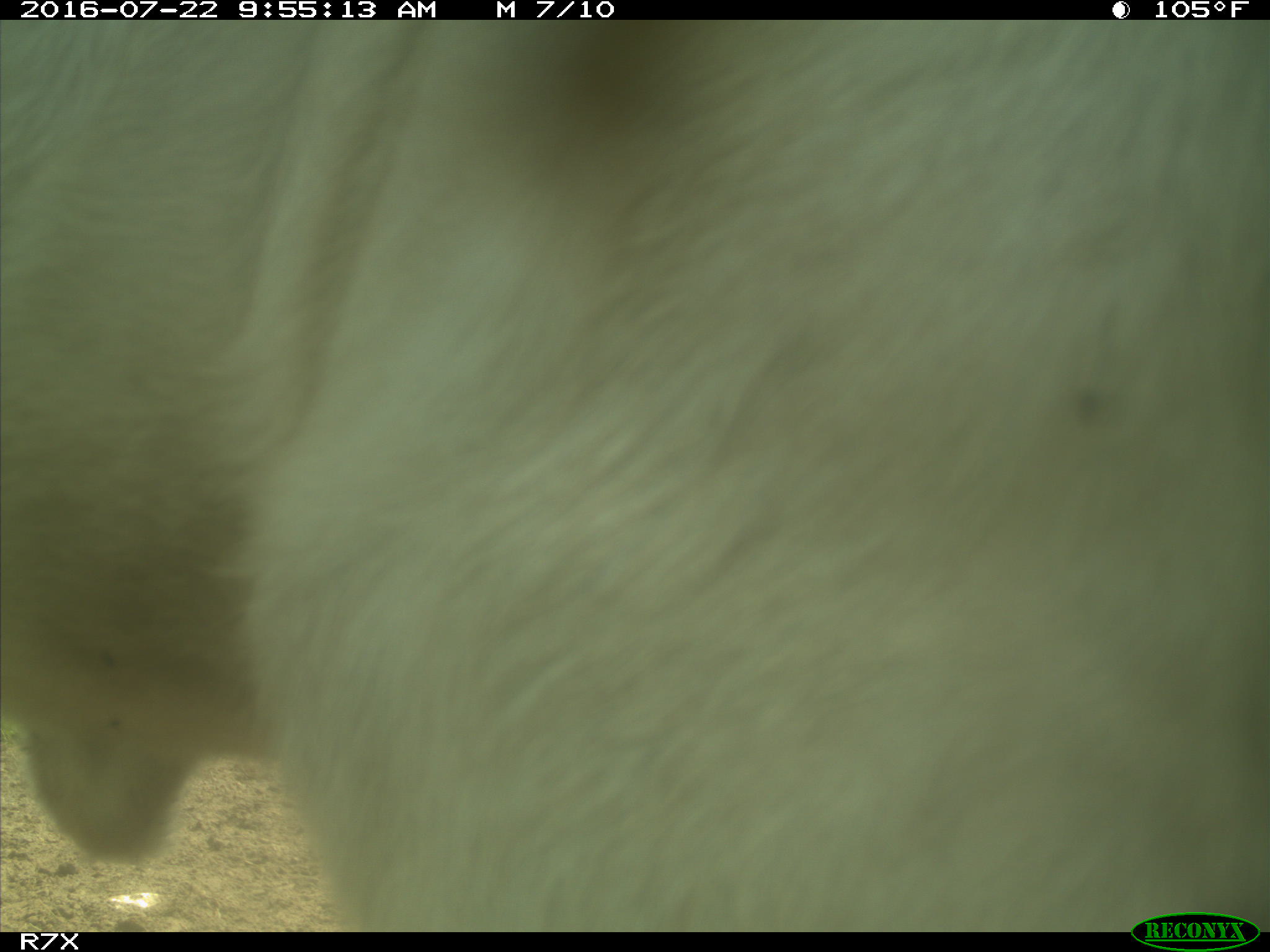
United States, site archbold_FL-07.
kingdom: Animalia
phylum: Chordata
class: Mammalia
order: Artiodactyla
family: Bovidae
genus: Bos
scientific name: Bos taurus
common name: domestic cow